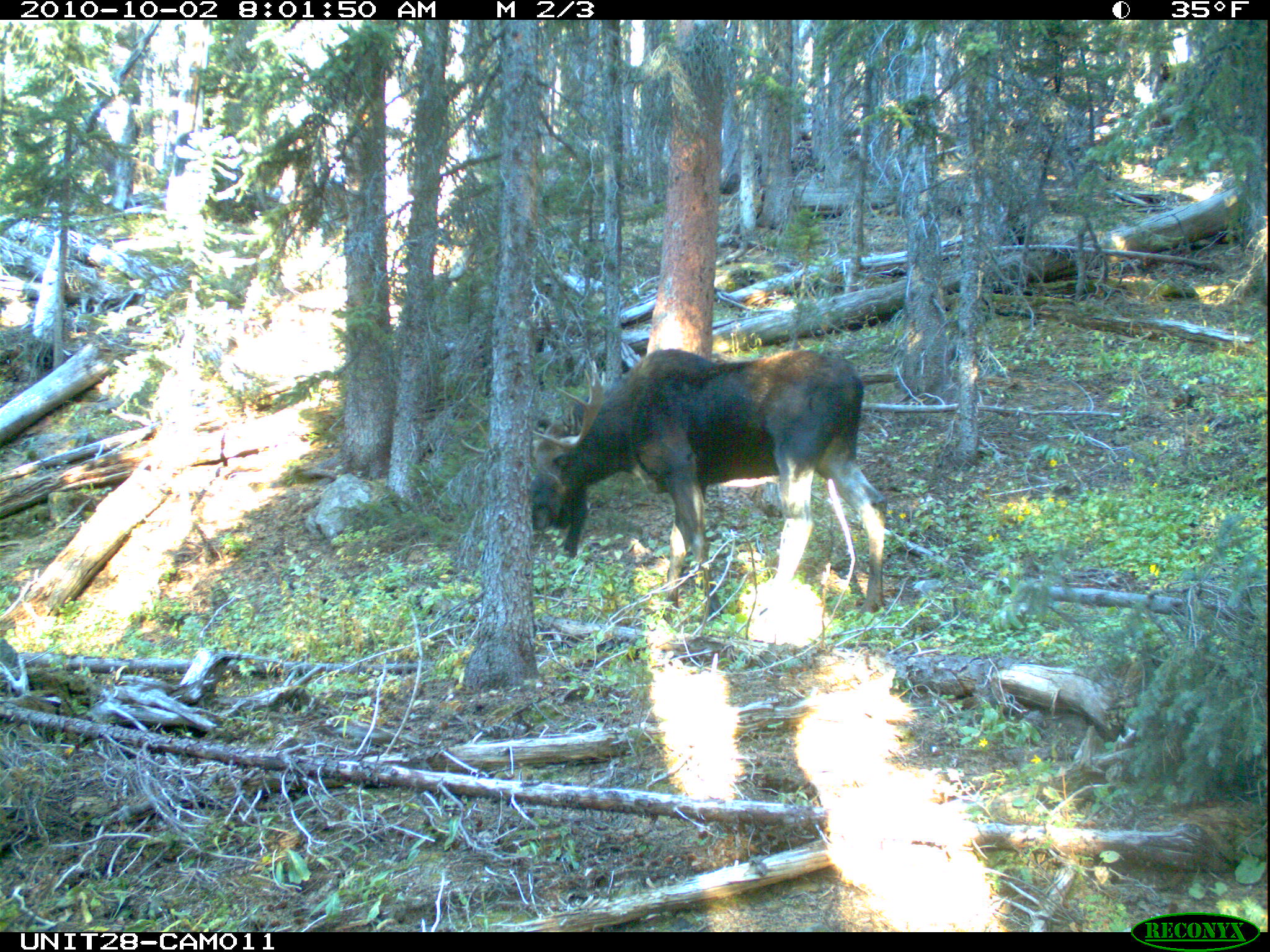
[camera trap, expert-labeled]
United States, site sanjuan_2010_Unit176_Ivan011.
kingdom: Animalia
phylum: Chordata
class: Mammalia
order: Artiodactyla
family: Cervidae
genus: Alces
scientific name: Alces alces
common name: moose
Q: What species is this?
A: Alces alces (moose).